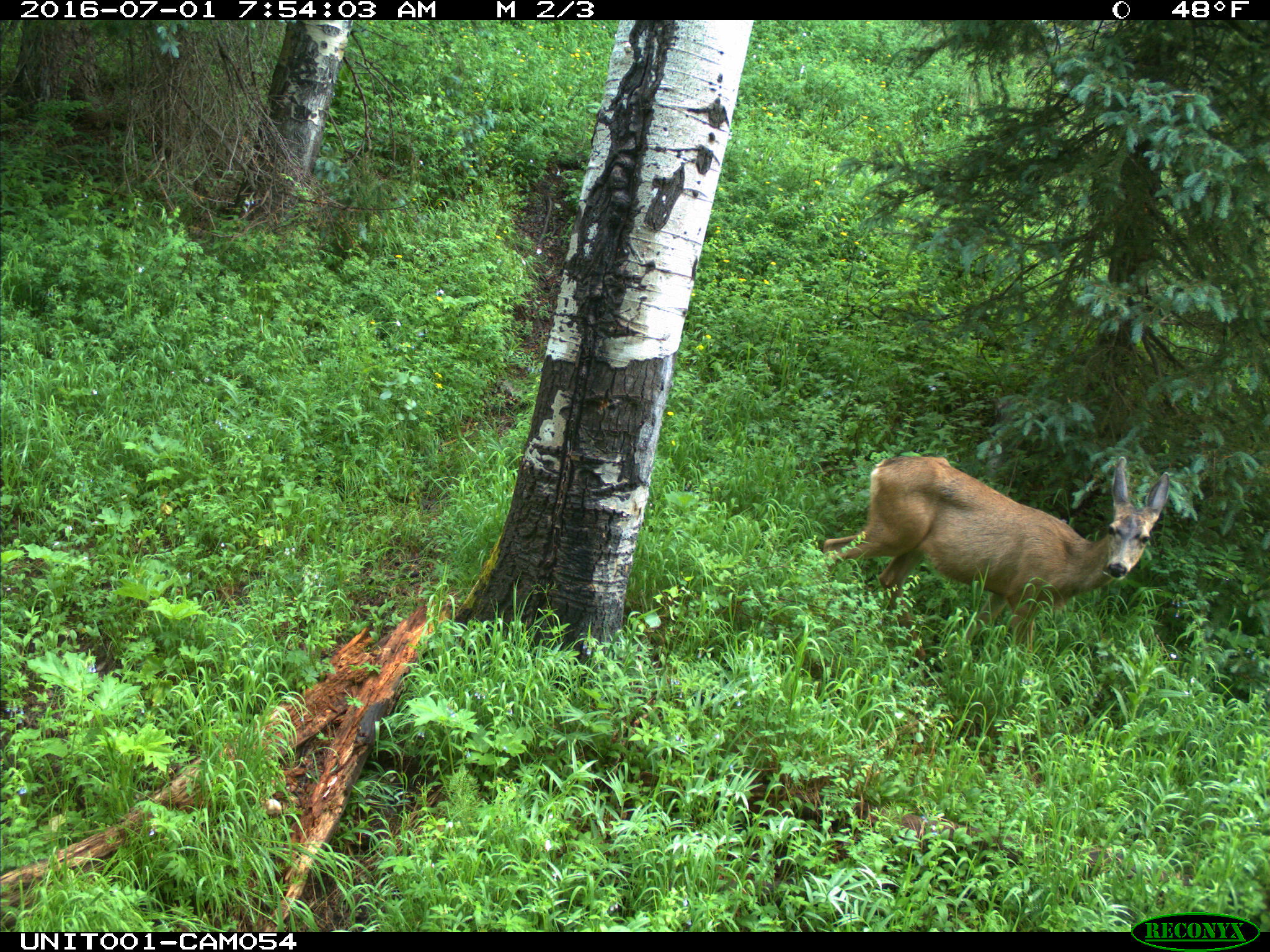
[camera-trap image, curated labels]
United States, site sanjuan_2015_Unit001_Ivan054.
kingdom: Animalia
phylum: Chordata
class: Mammalia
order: Artiodactyla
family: Cervidae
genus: Odocoileus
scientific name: Odocoileus hemionus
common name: mule deer